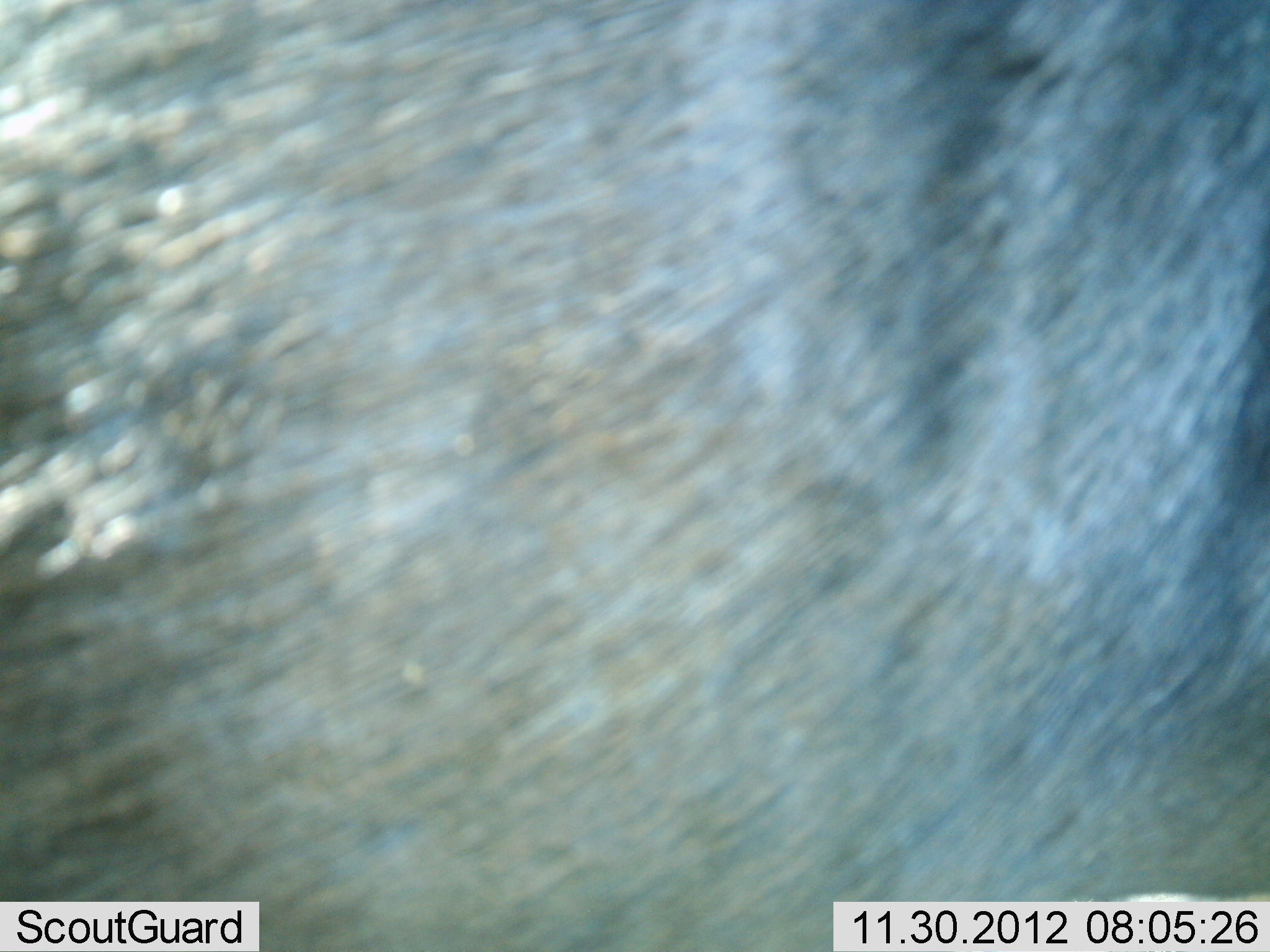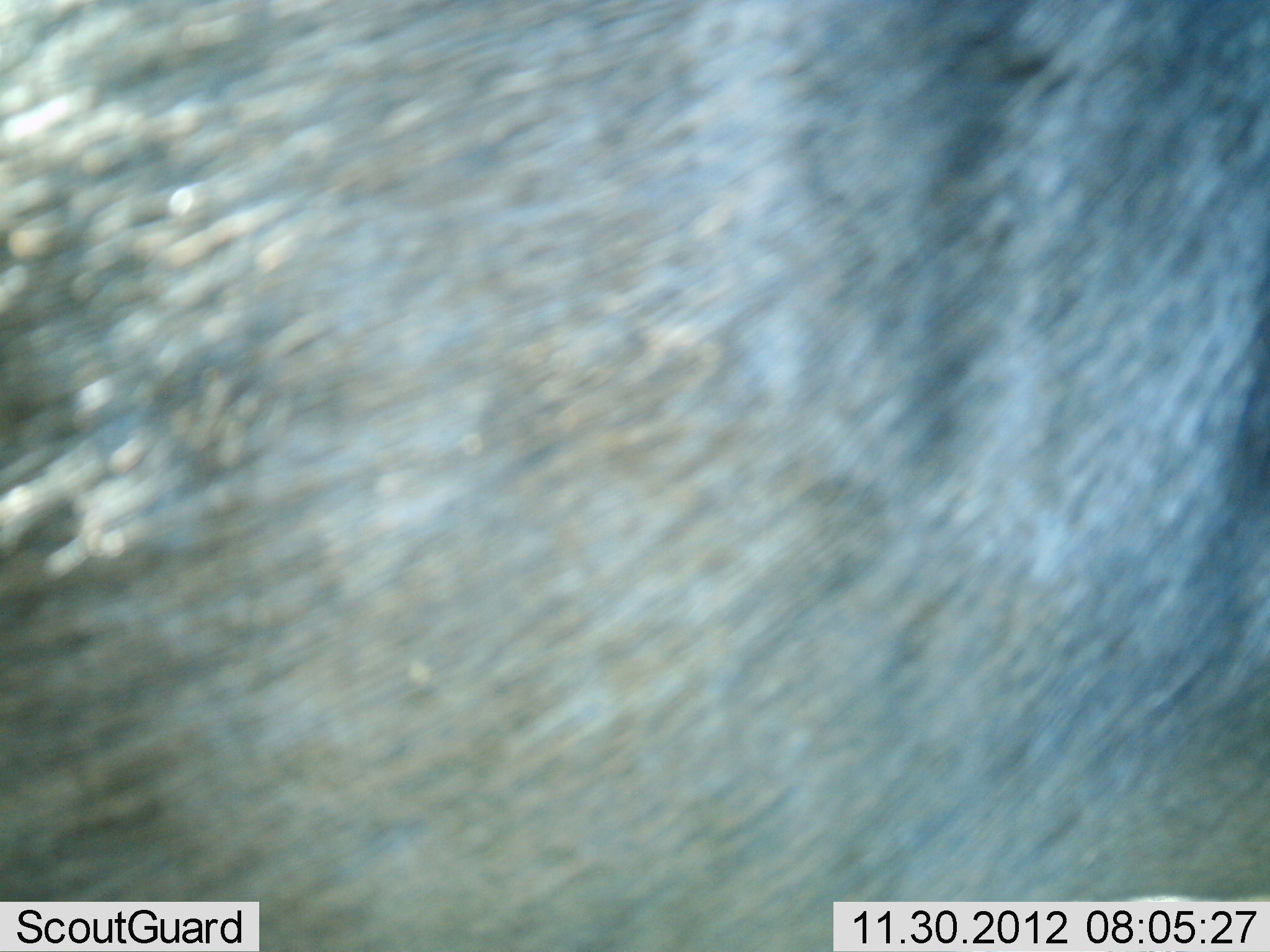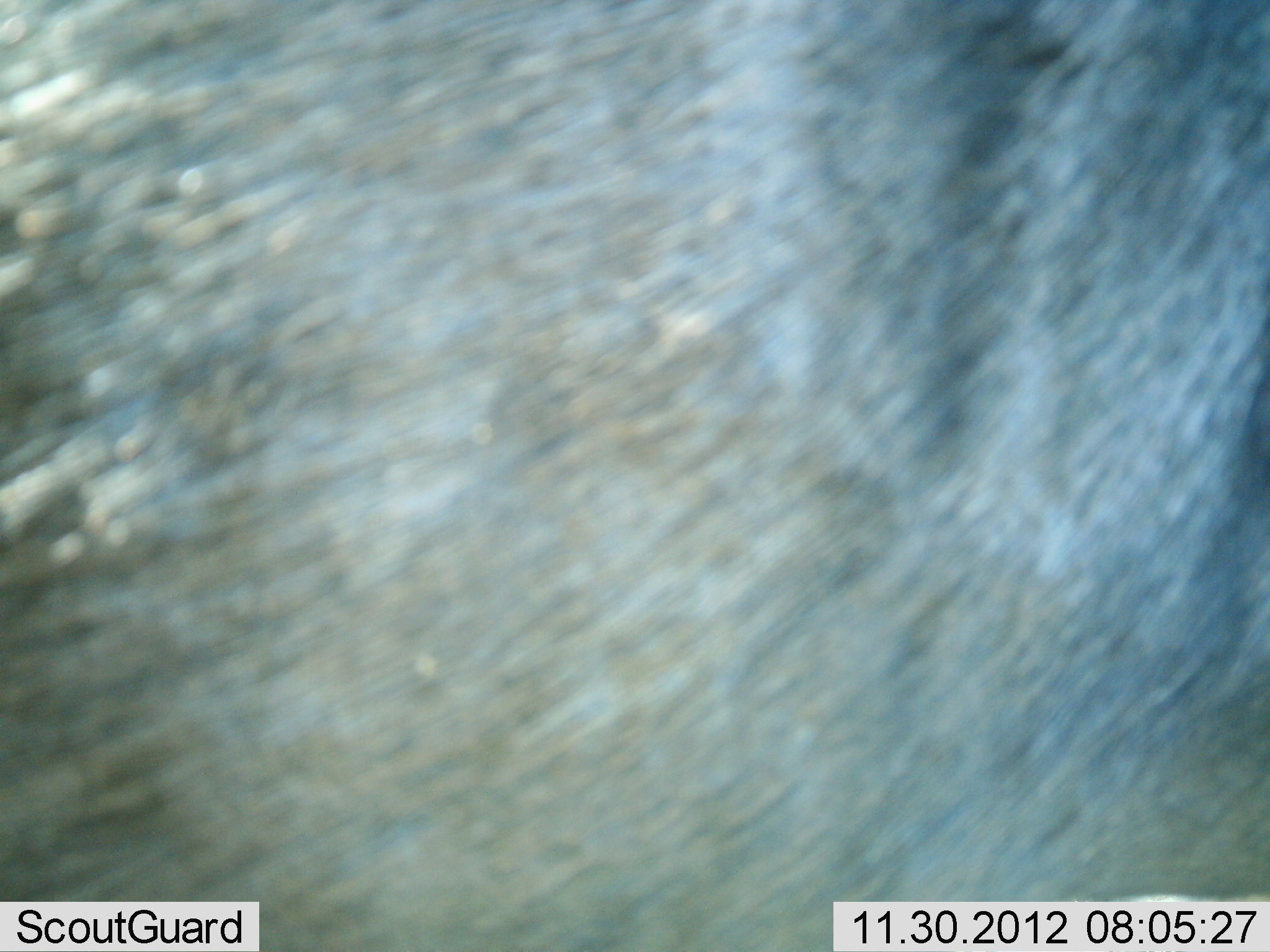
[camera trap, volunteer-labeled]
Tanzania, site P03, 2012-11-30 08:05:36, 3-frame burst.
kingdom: Animalia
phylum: Chordata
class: Mammalia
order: Artiodactyla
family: Bovidae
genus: Connochaetes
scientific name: Connochaetes taurinus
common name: blue wildebeest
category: wildebeest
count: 1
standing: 90%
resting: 0%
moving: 0%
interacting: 0%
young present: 0%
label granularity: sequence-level